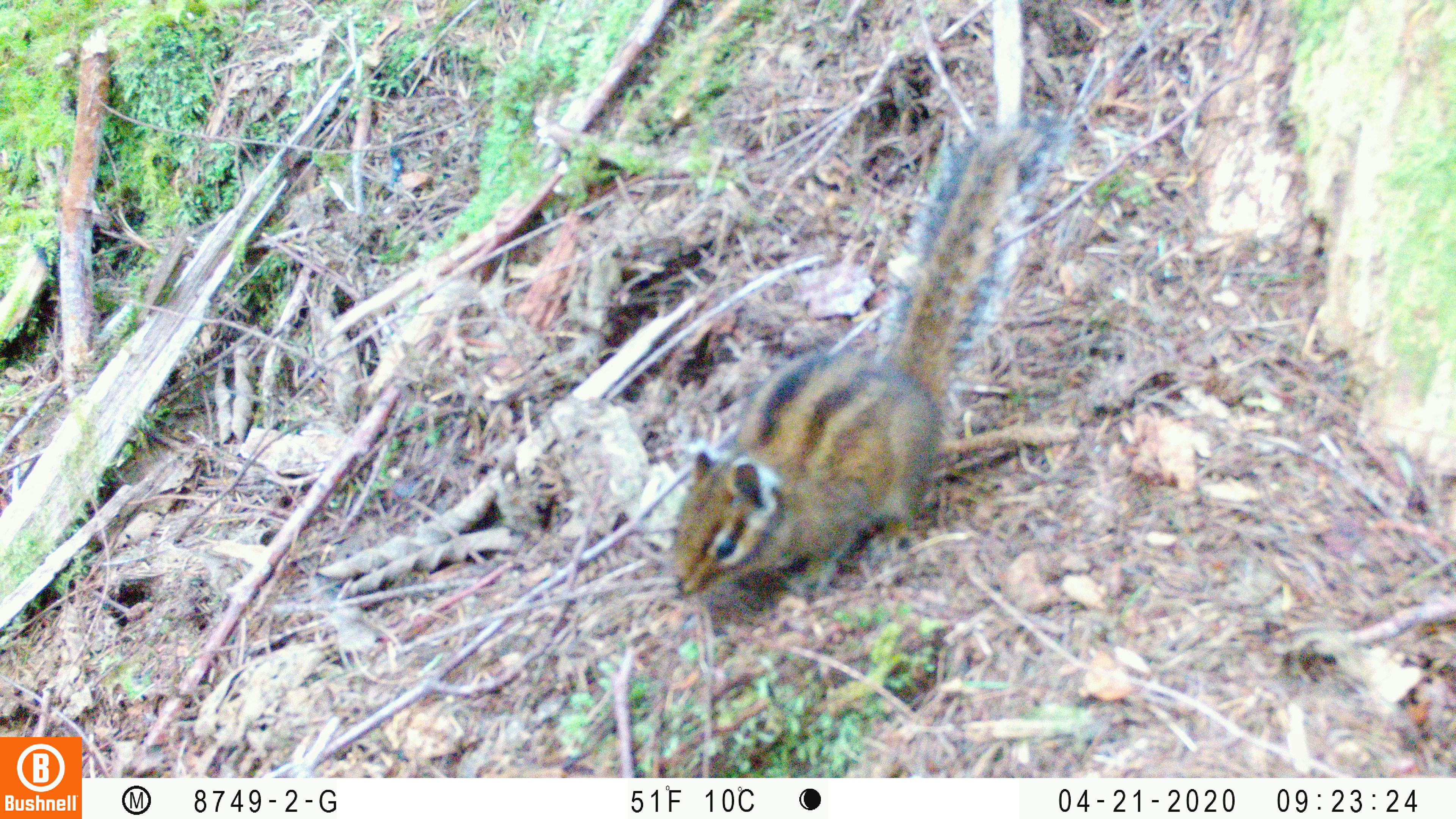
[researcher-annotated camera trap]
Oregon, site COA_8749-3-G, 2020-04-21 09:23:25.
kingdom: Animalia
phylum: Chordata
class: Mammalia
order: Rodentia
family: Sciuridae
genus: Neotamias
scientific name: Neotamias townsendii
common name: townsend's chipmunk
Townsend's chipmunk (Neotamias townsendii).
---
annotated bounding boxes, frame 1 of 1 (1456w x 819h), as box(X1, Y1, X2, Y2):
townsend's chipmunk: box(662, 99, 1091, 609)